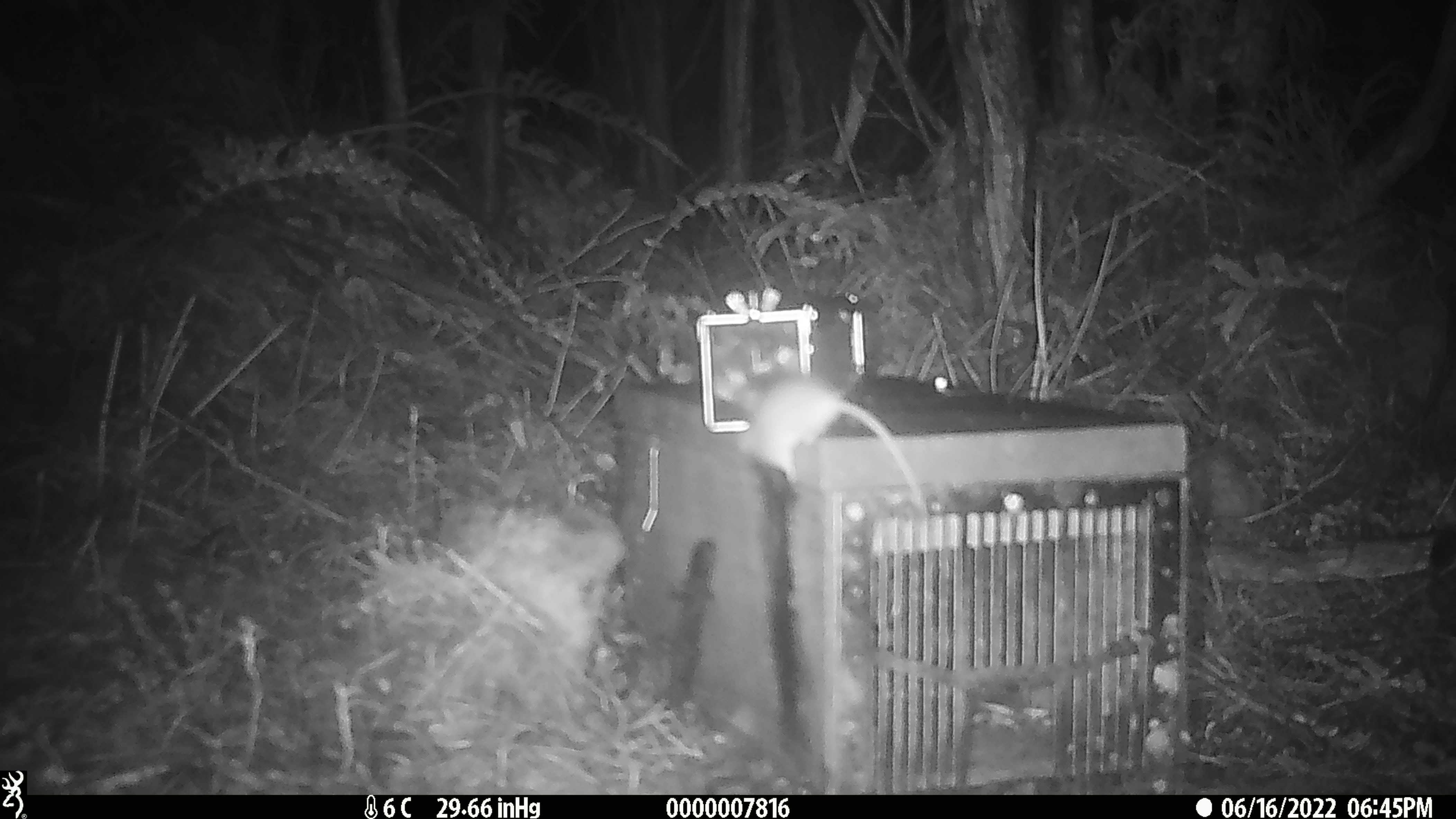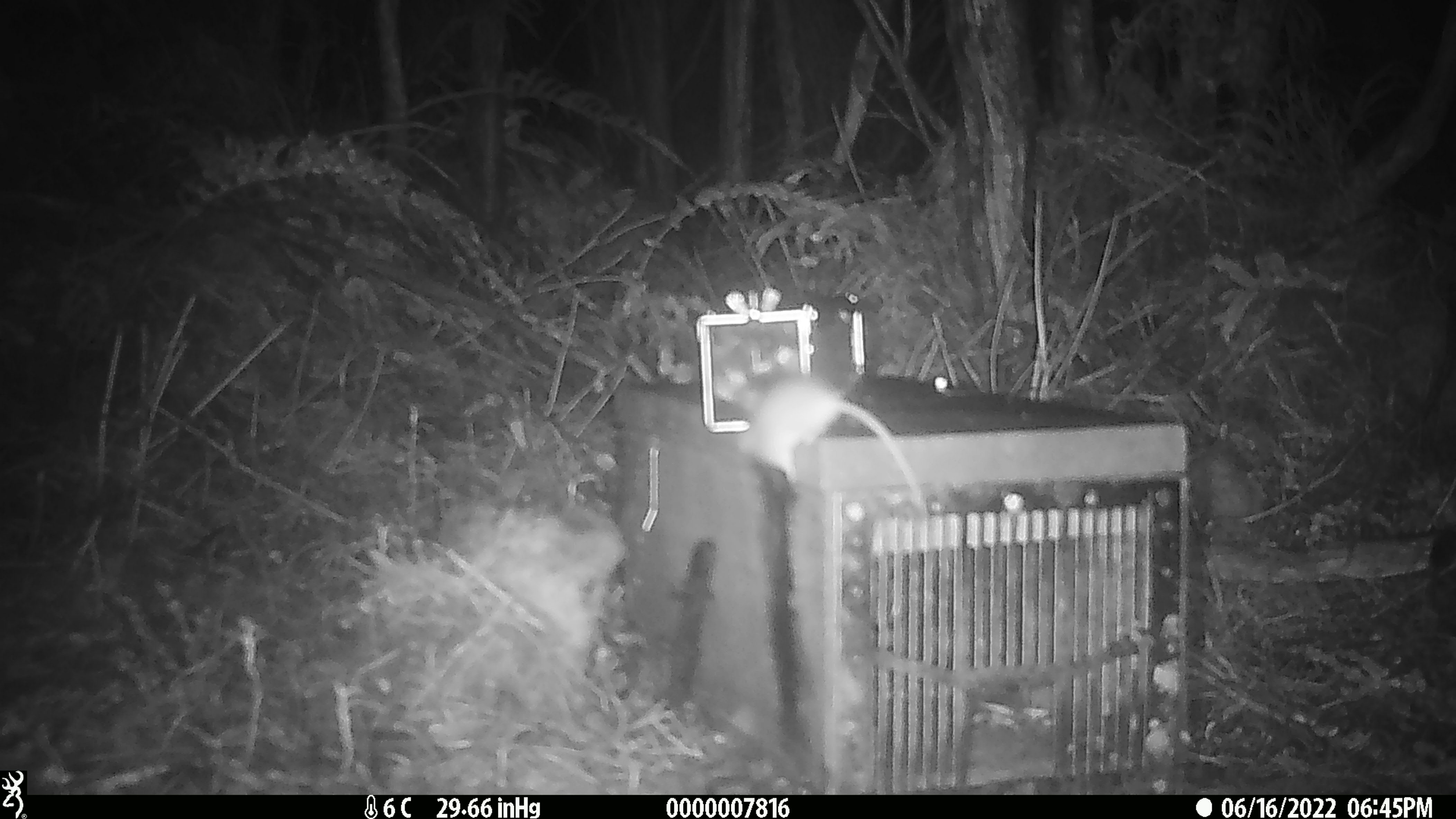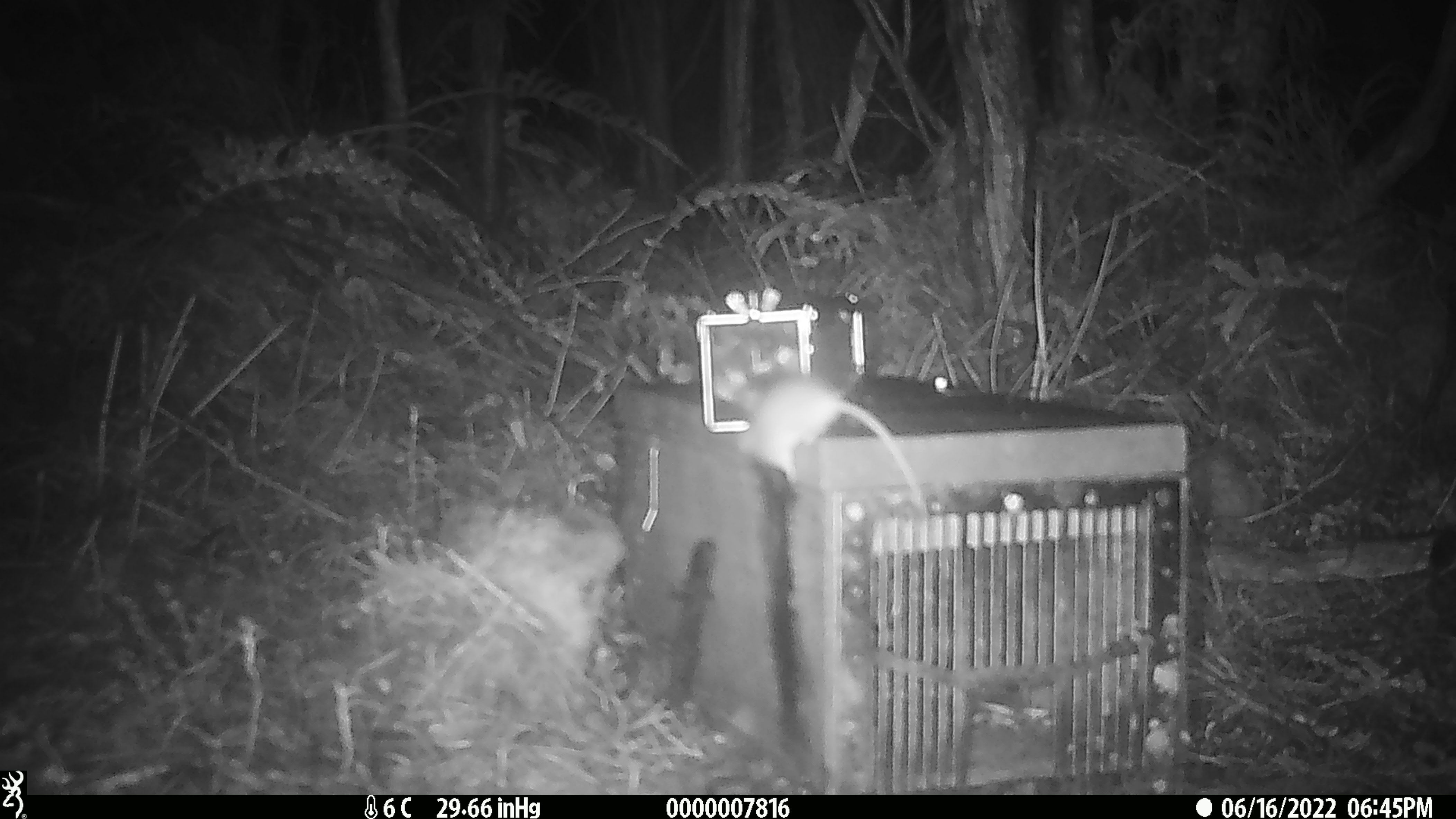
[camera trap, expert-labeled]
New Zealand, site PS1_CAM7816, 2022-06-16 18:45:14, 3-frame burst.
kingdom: Animalia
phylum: Chordata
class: Mammalia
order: Rodentia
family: Muridae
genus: Mus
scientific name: Mus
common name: mouse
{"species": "mouse (Mus)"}